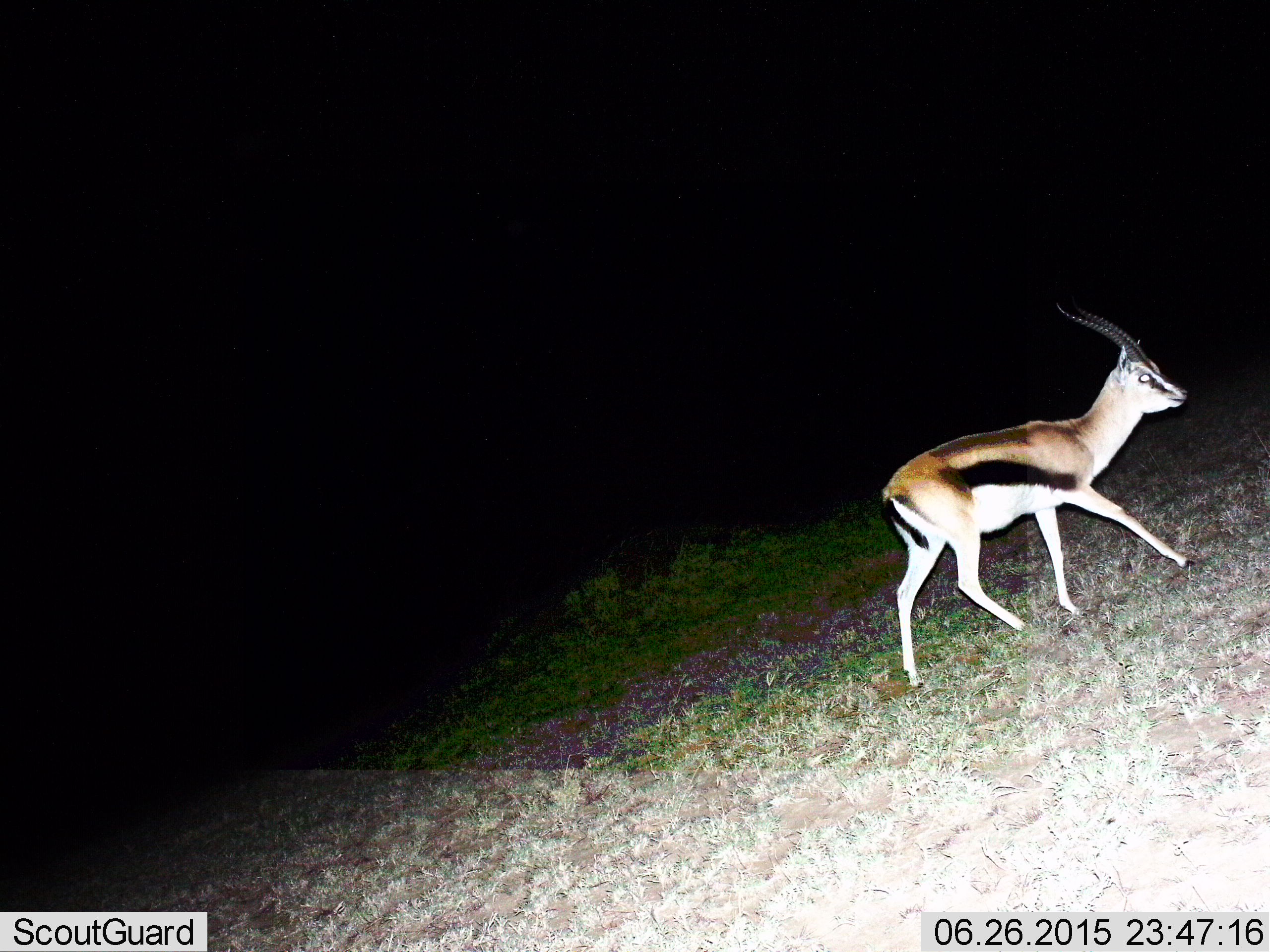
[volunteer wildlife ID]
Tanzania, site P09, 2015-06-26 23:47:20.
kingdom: Animalia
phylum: Chordata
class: Mammalia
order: Artiodactyla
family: Bovidae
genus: Eudorcas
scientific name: Eudorcas thomsonii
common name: thomson's gazelle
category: gazellethomsons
Gazellethomsons (thomson's gazelle) (Eudorcas thomsonii), count 1. Behavior (volunteer vote fractions): standing 0%, resting 0%, moving 100%, interacting 0%. Young present (vote fraction): 0%. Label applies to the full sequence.